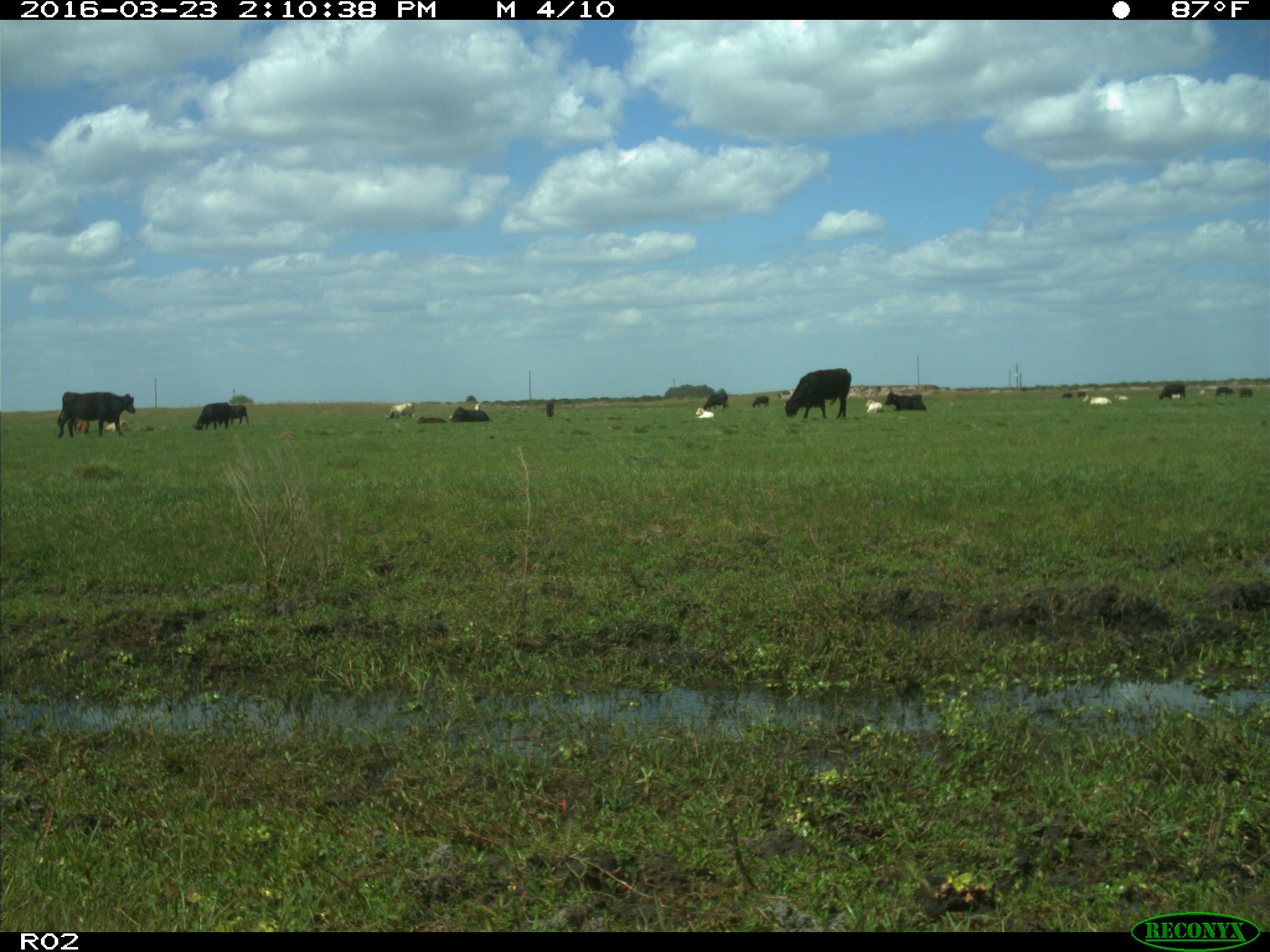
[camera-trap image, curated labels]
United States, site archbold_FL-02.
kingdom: Animalia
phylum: Chordata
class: Mammalia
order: Artiodactyla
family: Bovidae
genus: Bos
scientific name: Bos taurus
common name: domestic cow